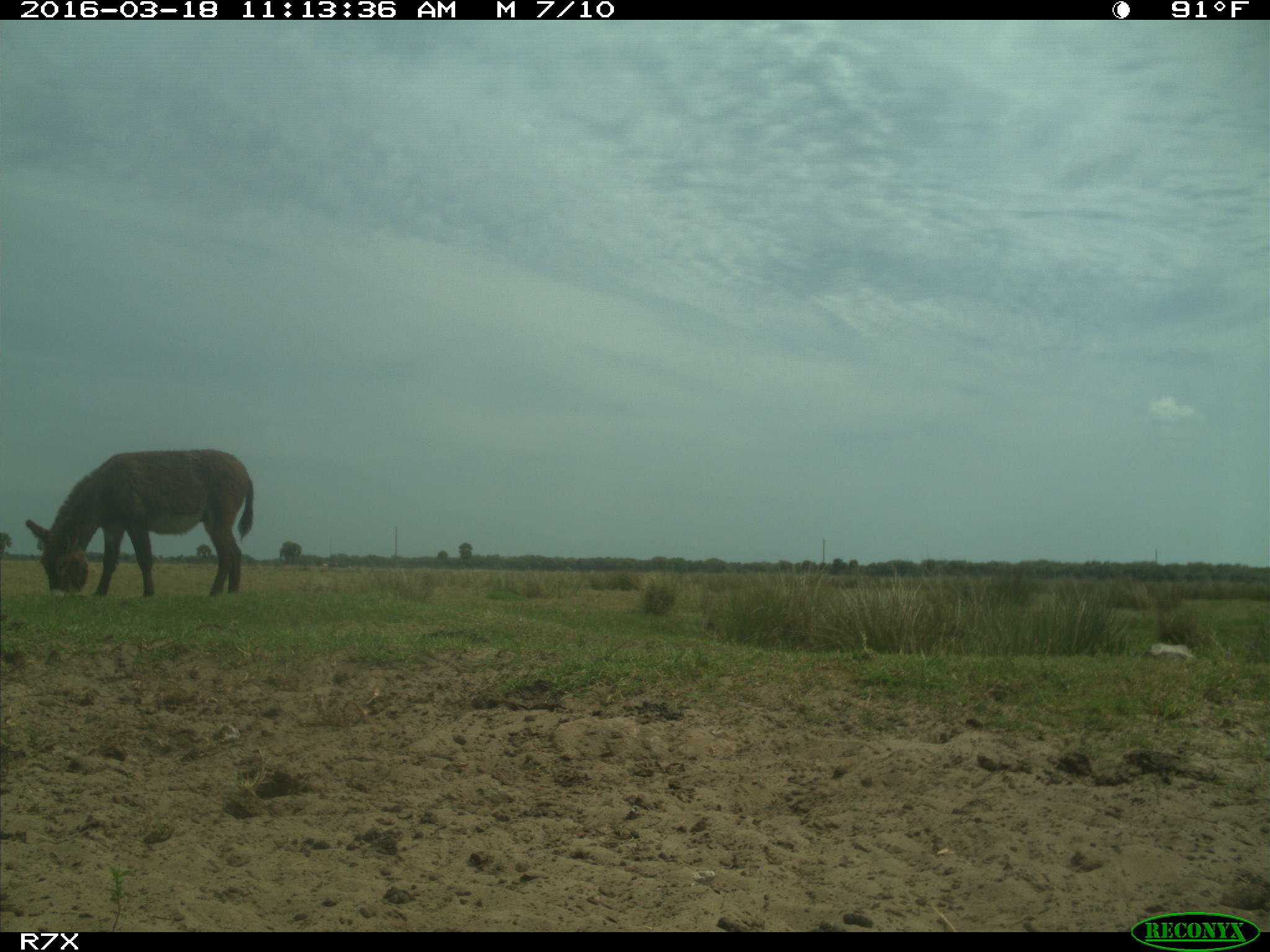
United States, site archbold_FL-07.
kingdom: Animalia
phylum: Chordata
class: Mammalia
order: Perissodactyla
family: Equidae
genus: Equus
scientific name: Equus africanus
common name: african wild ass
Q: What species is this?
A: Equus africanus (african wild ass).